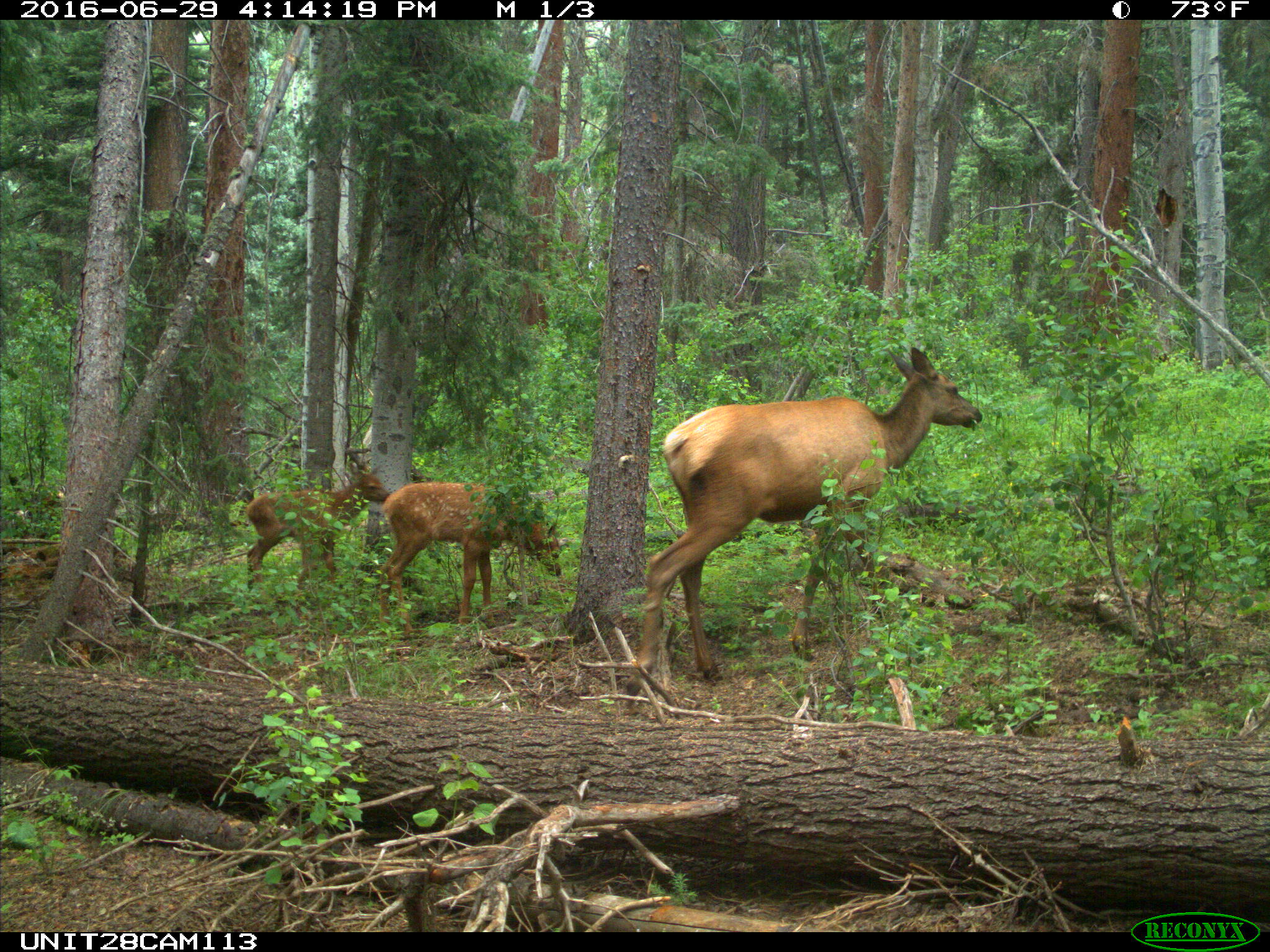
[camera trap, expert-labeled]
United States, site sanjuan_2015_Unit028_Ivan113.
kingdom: Animalia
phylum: Chordata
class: Mammalia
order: Artiodactyla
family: Cervidae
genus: Cervus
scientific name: Cervus elaphus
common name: red deer